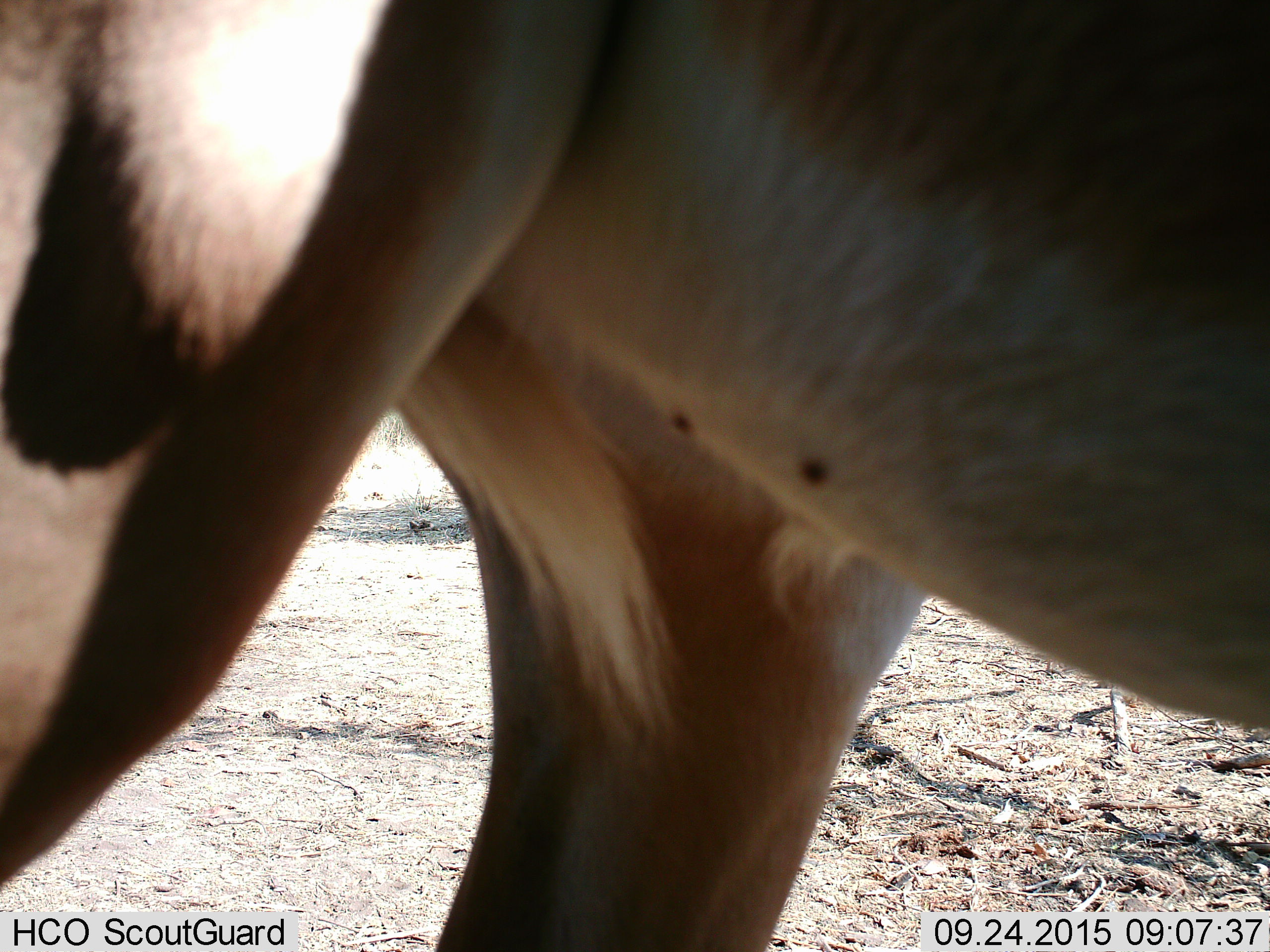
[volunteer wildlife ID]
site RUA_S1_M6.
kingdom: Animalia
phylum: Chordata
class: Mammalia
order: Artiodactyla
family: Bovidae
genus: Aepyceros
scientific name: Aepyceros melampus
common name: impala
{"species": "impala (Aepyceros melampus)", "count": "1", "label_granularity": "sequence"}